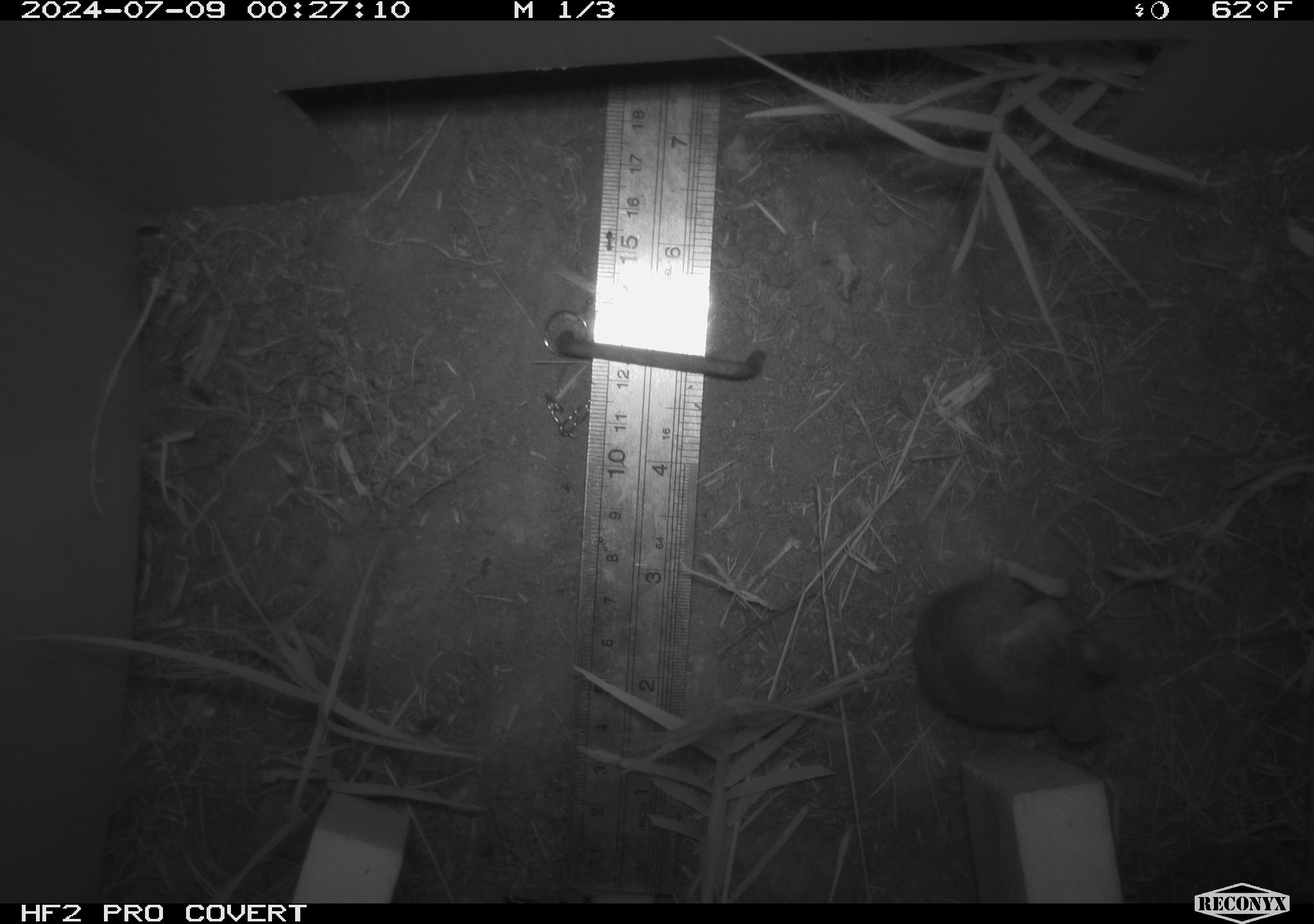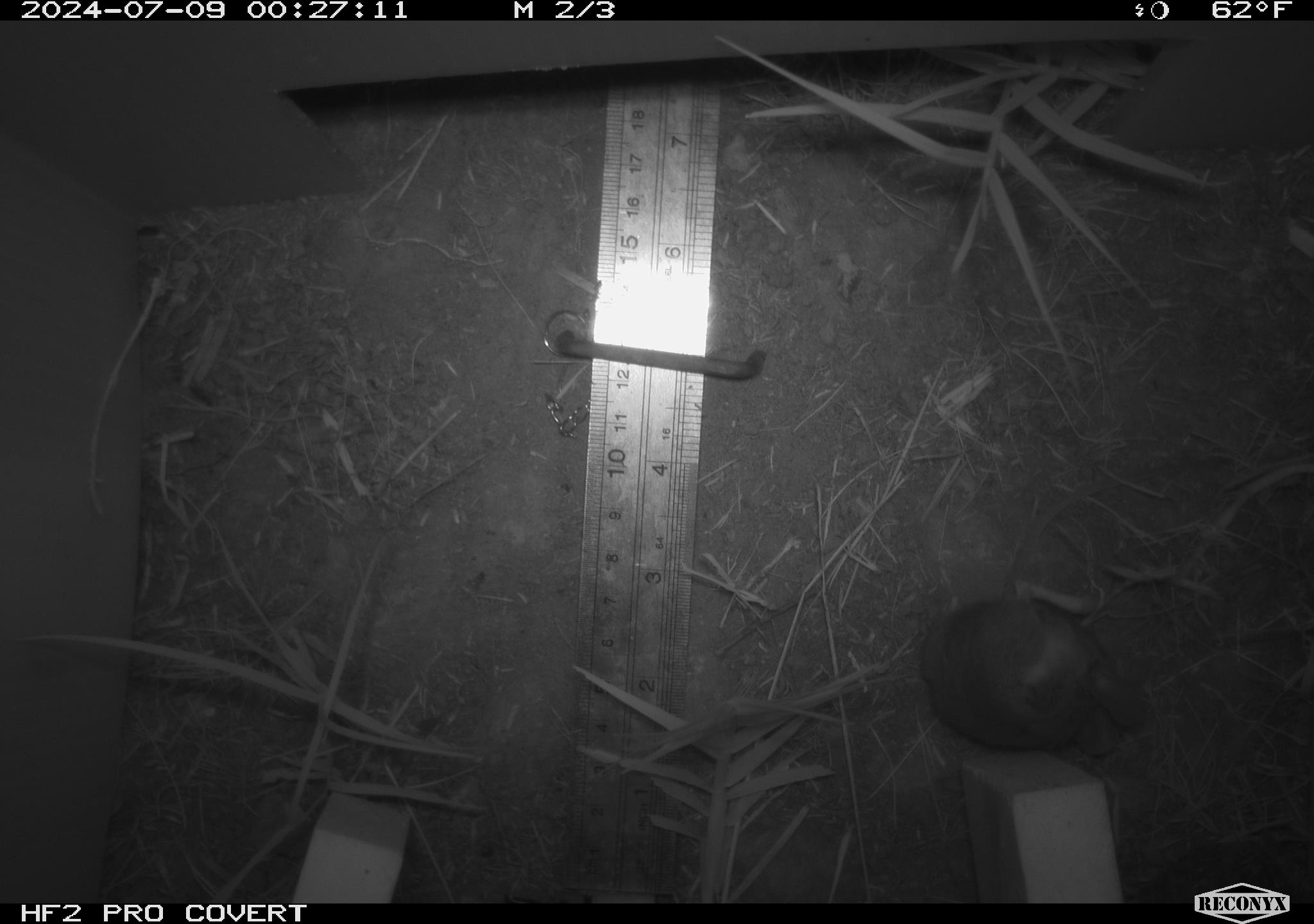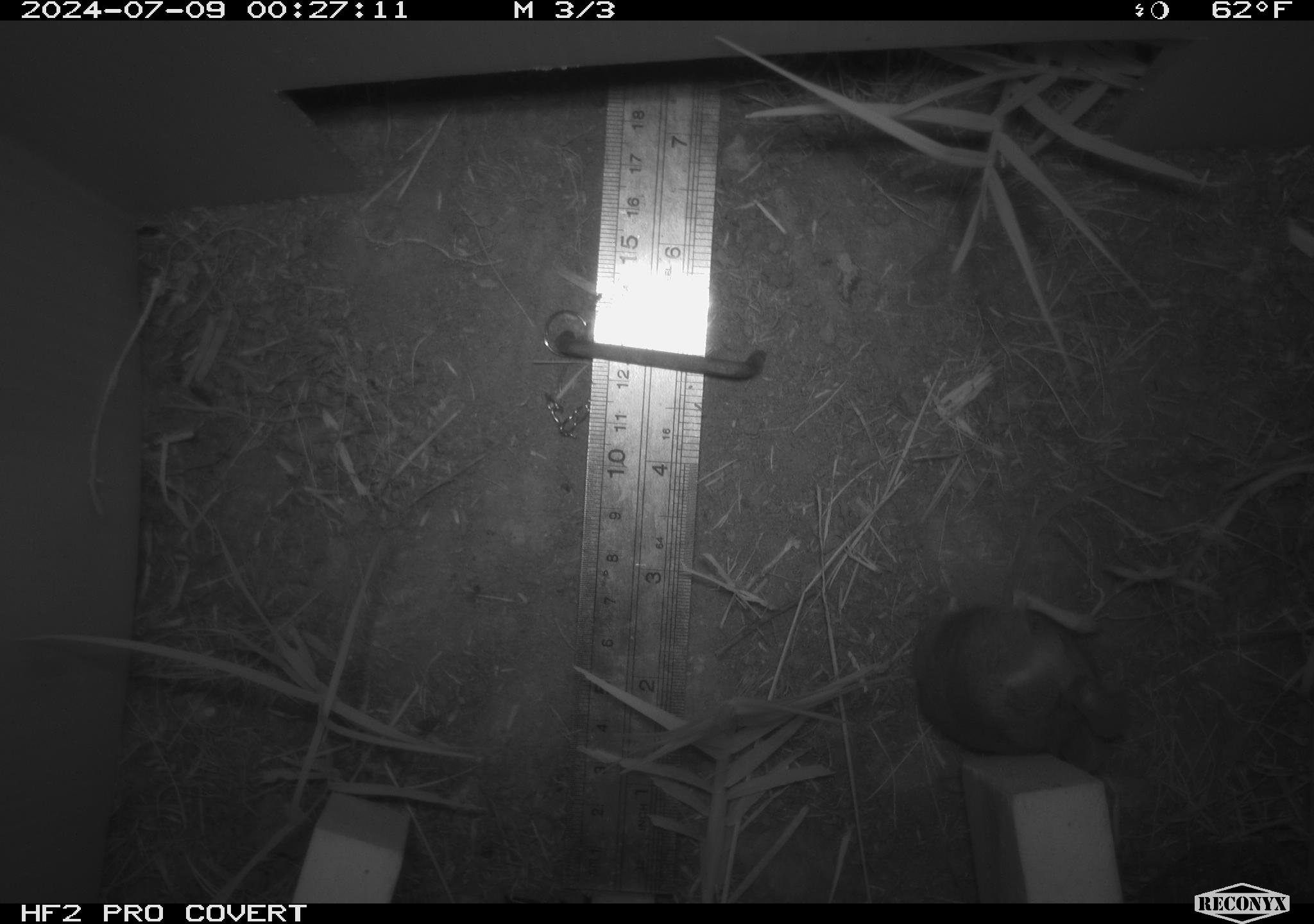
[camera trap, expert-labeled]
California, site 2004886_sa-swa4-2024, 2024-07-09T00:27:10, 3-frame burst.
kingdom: Animalia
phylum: Chordata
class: Mammalia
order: Rodentia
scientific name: Rodentia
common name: mouse species